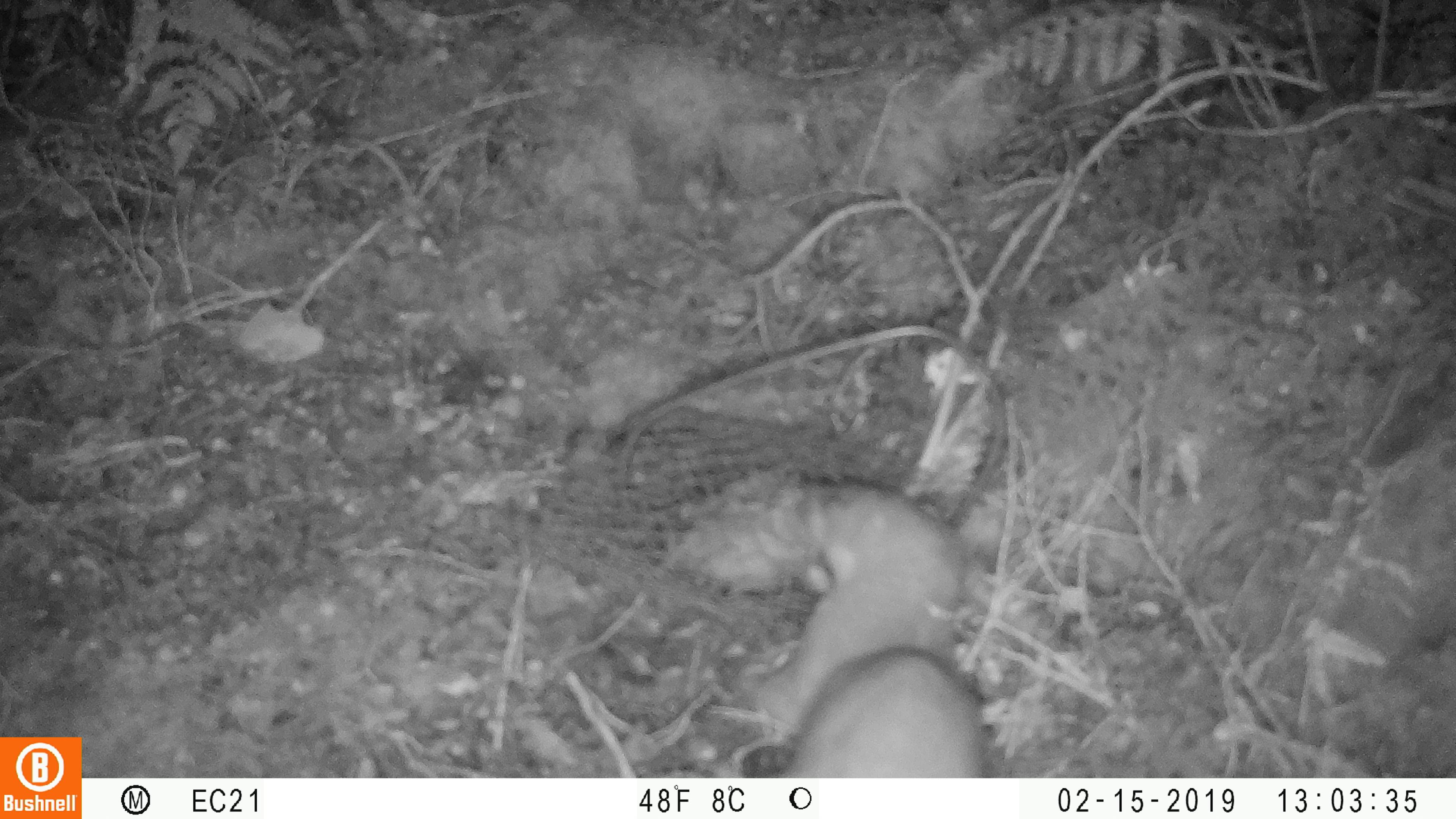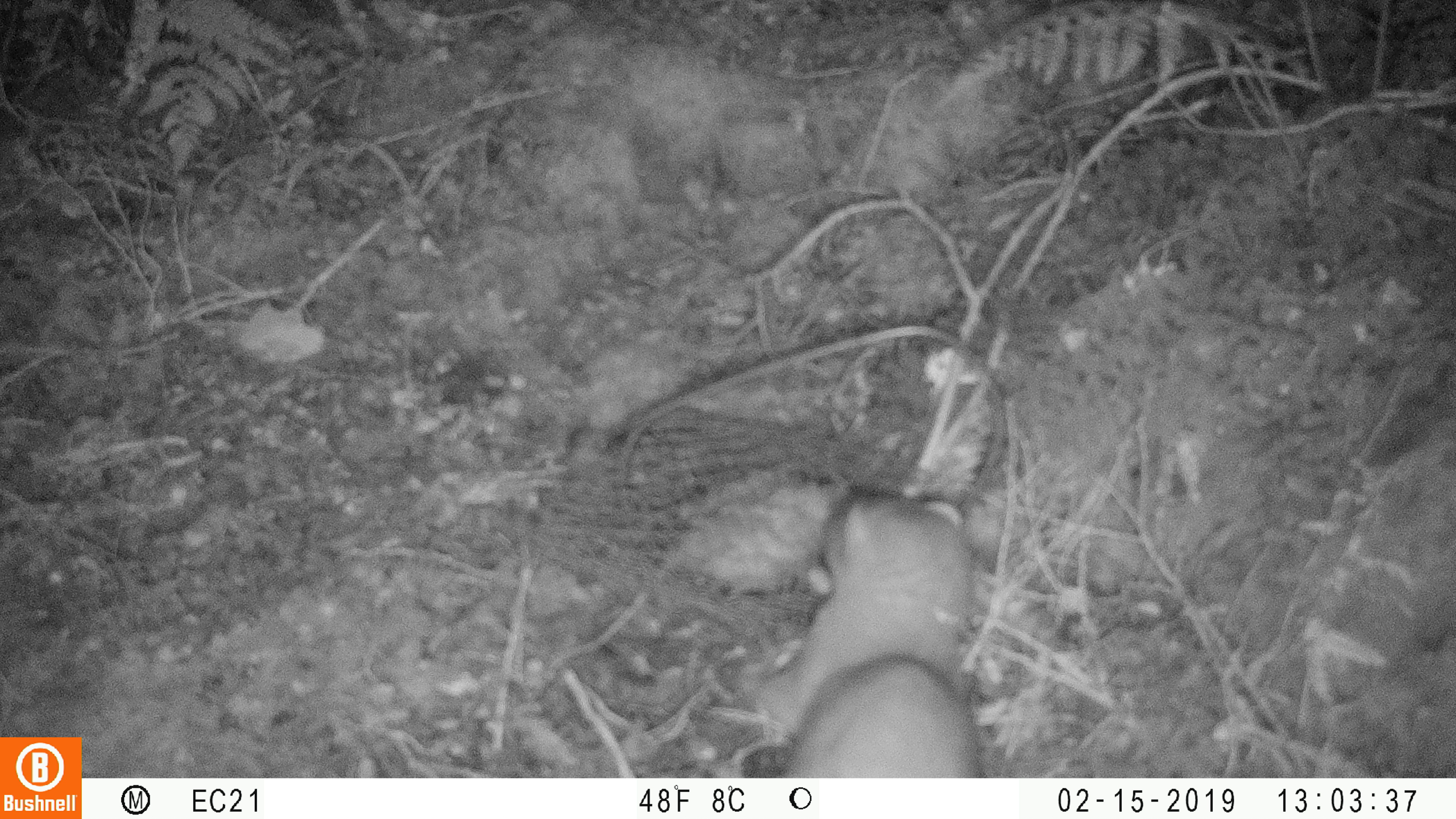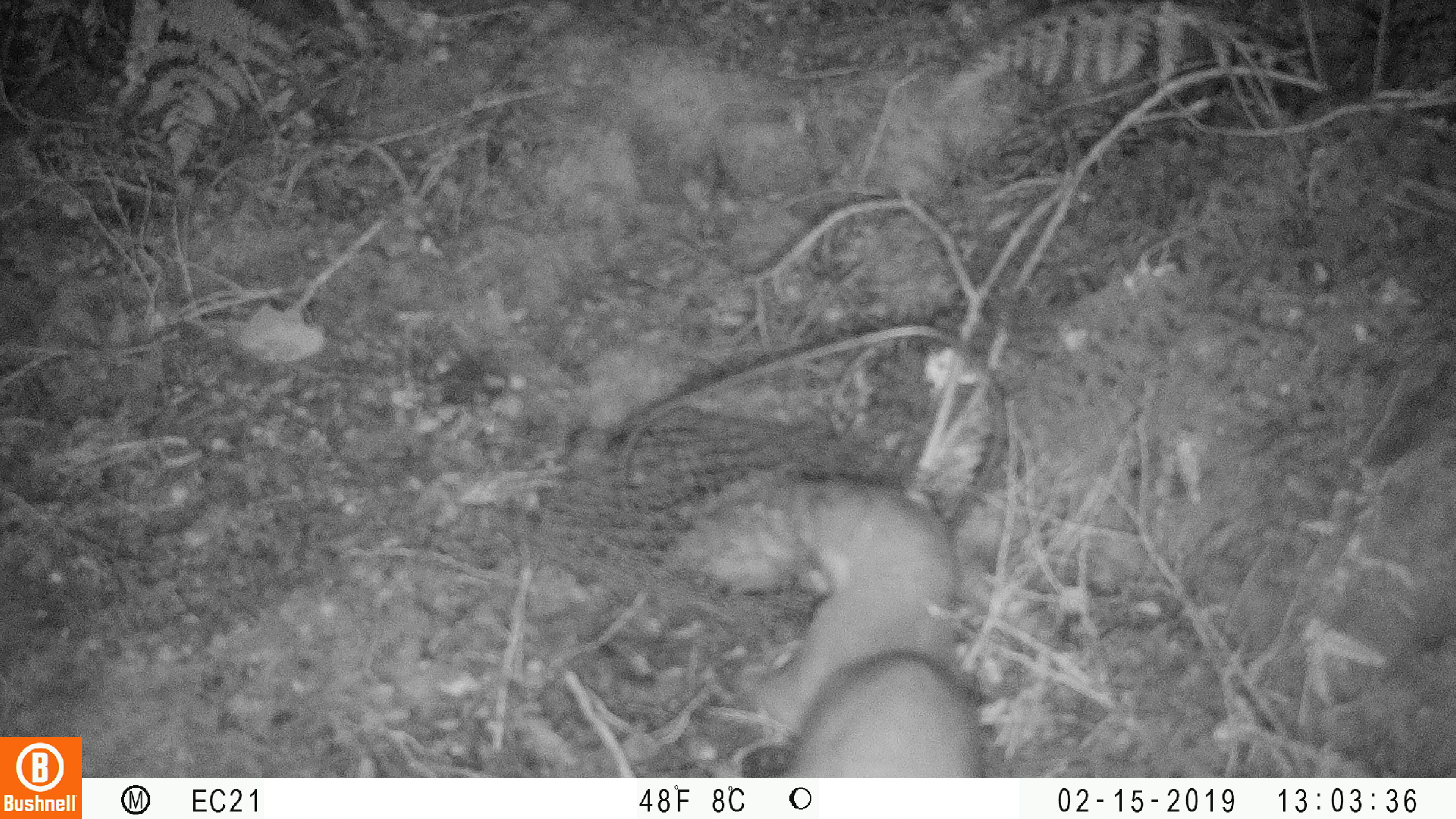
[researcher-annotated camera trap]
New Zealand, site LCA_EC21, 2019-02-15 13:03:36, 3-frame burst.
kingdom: Animalia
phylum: Chordata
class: Mammalia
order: Carnivora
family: Mustelidae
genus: Mustela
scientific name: Mustela erminea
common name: stoat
Stoat (Mustela erminea).